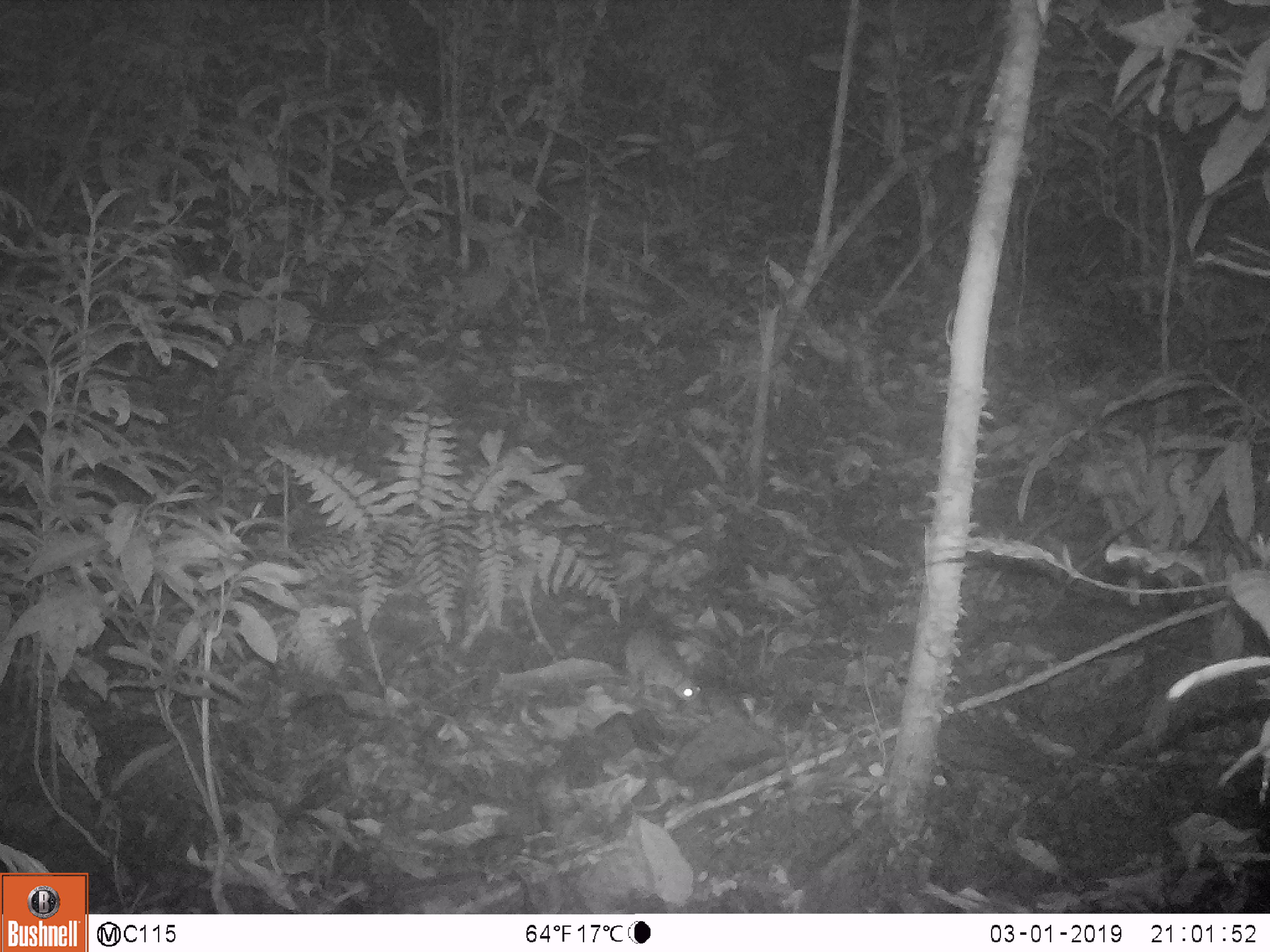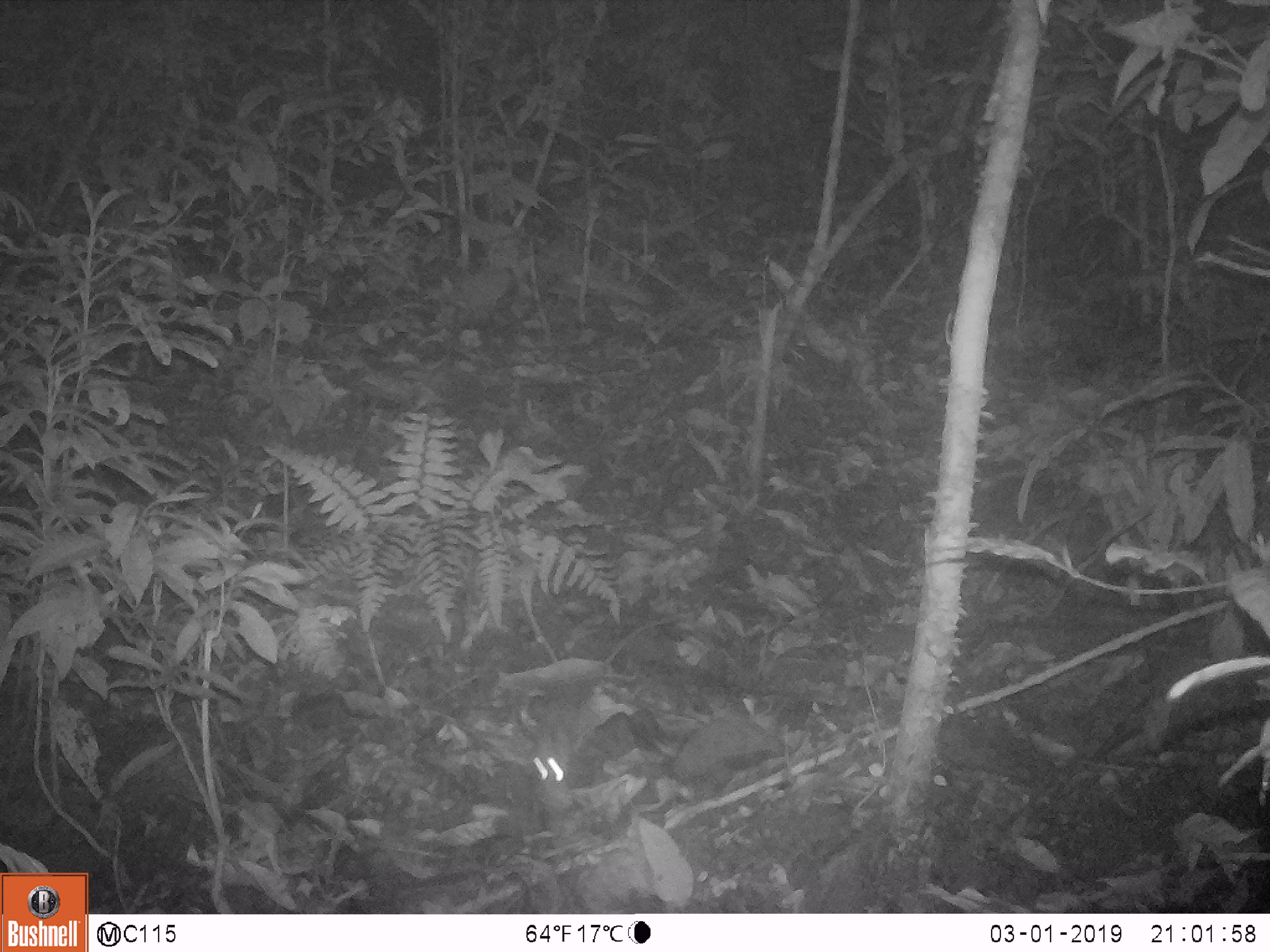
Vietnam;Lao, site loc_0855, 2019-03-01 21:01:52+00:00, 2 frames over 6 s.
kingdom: Animalia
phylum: Chordata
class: Mammalia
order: Rodentia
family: Muridae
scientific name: Muridae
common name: old-world mice and rats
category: unidentified murid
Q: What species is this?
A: Unidentified murid (old-world mice and rats) (Muridae).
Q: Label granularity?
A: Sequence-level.